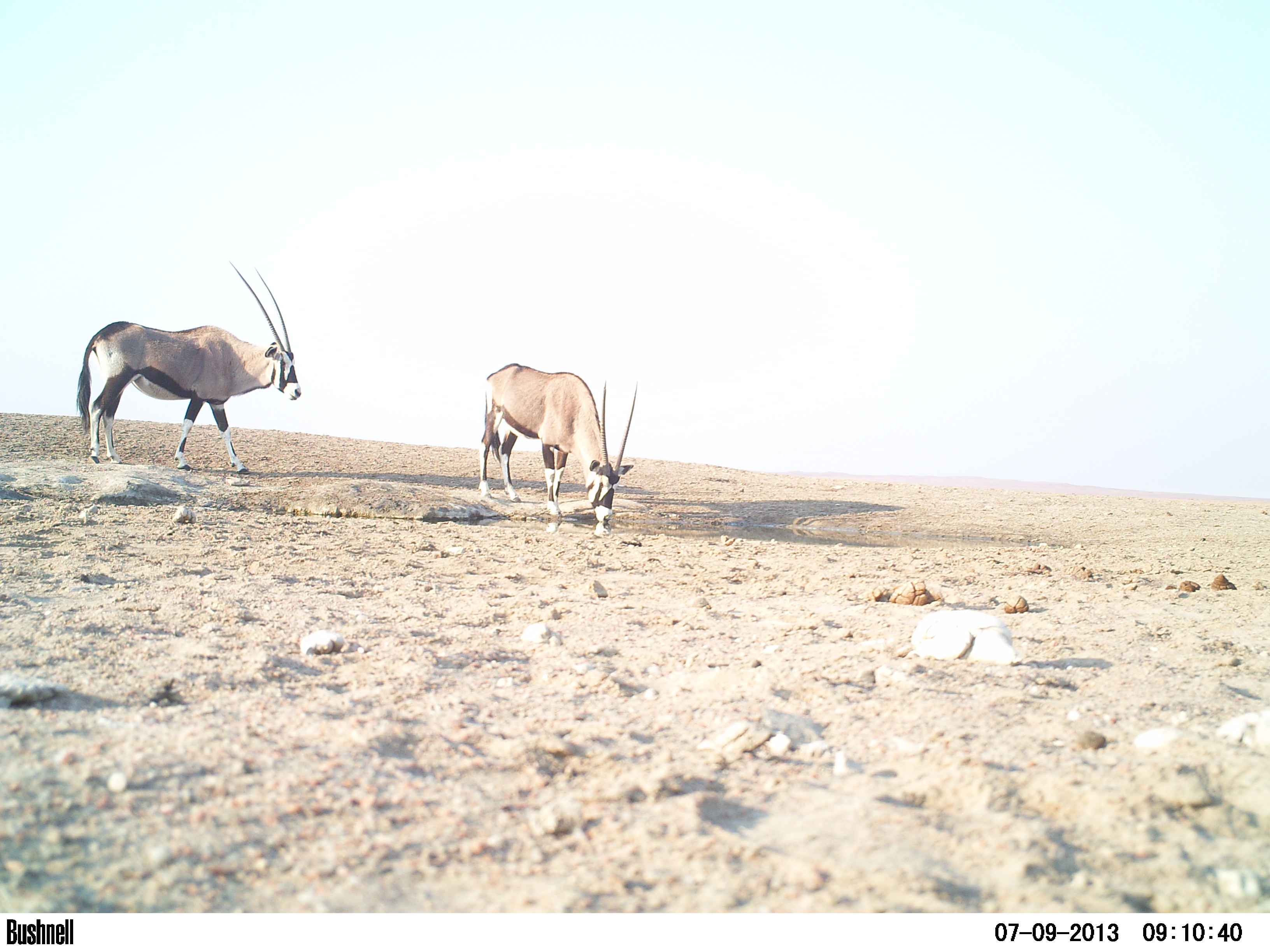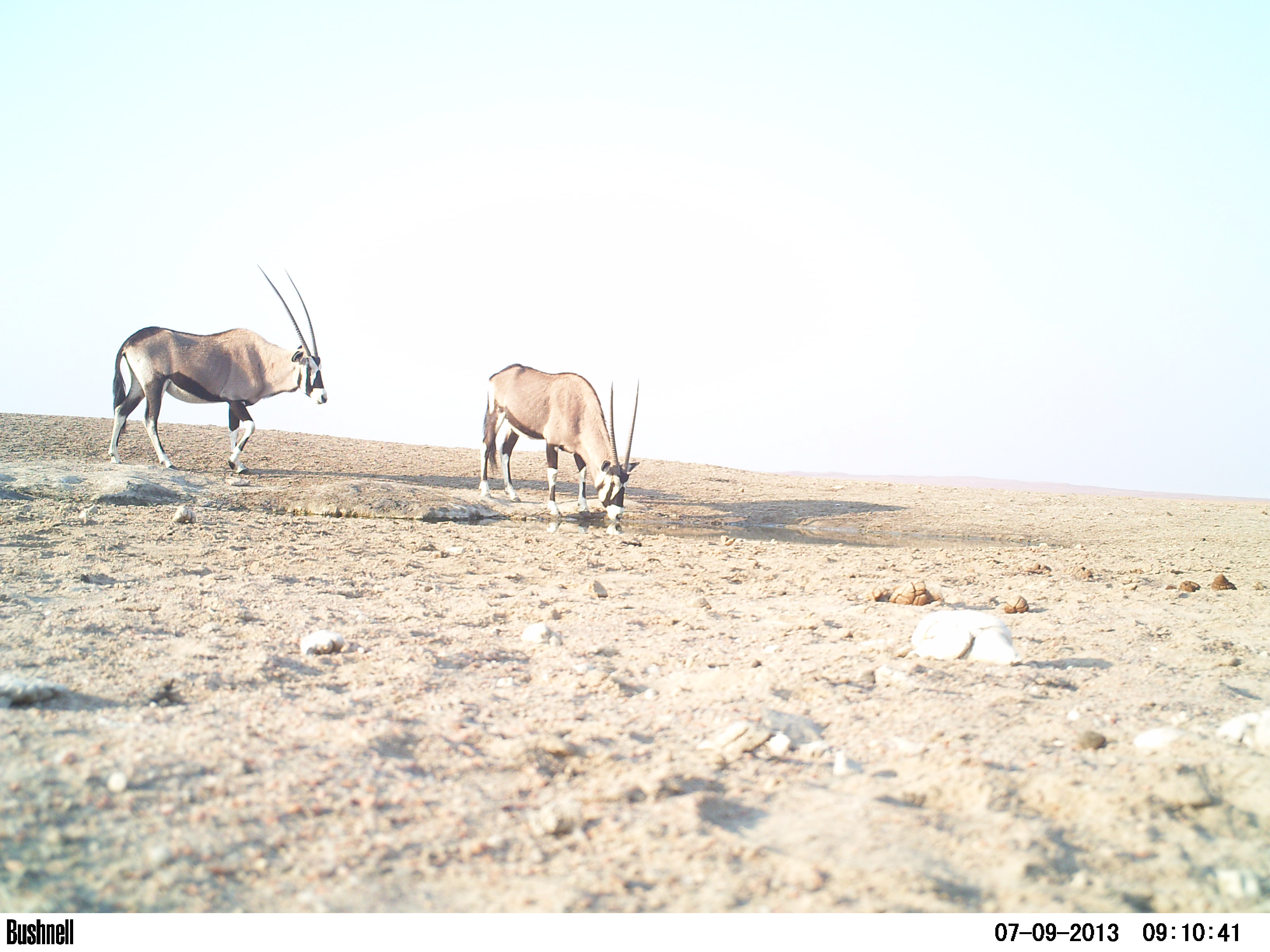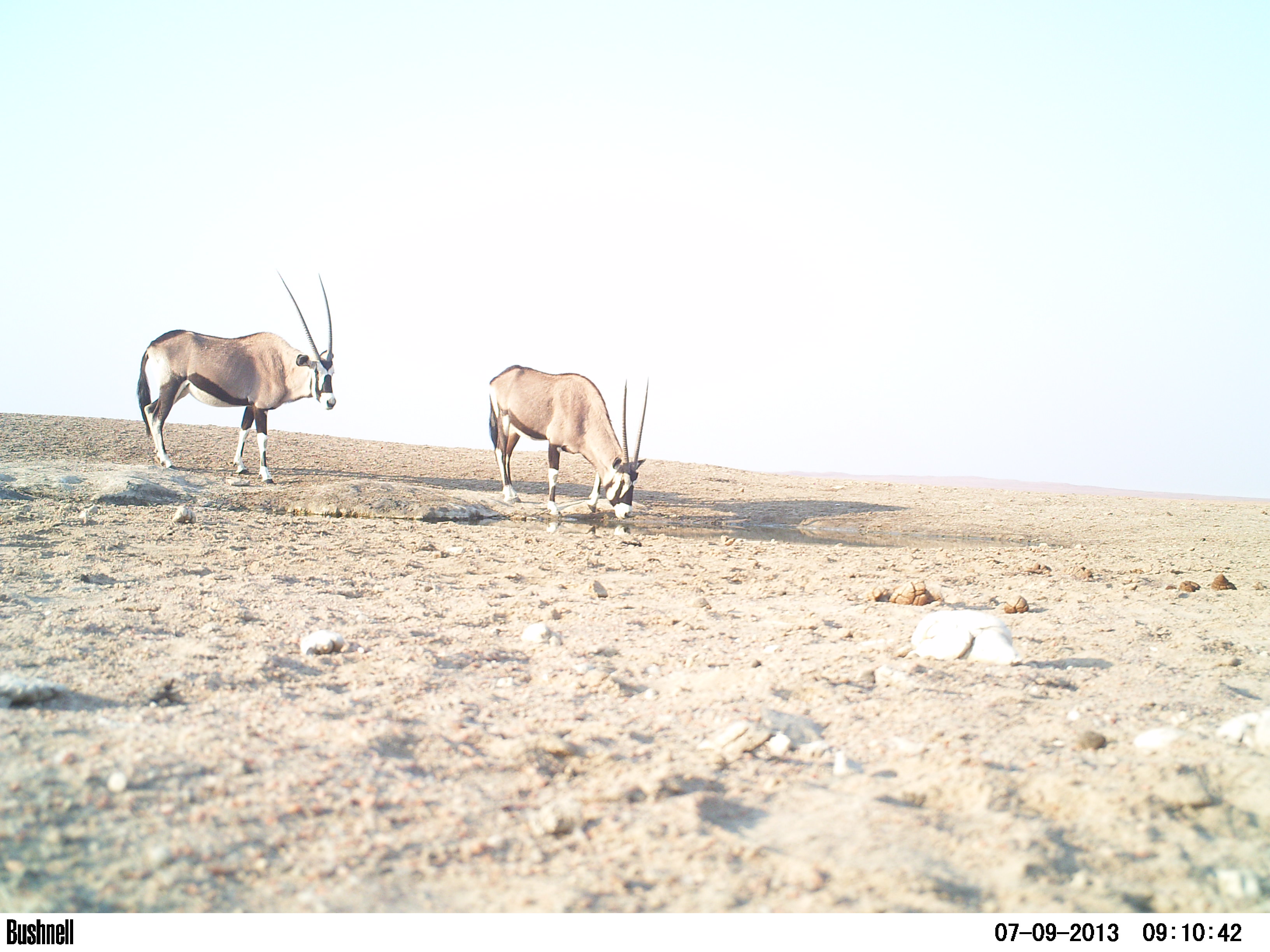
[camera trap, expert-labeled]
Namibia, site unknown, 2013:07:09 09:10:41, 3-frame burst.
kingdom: Animalia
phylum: Chordata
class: Mammalia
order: Artiodactyla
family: Bovidae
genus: Oryx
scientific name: Oryx gazella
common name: gemsbok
Oryx gazella (gemsbok).